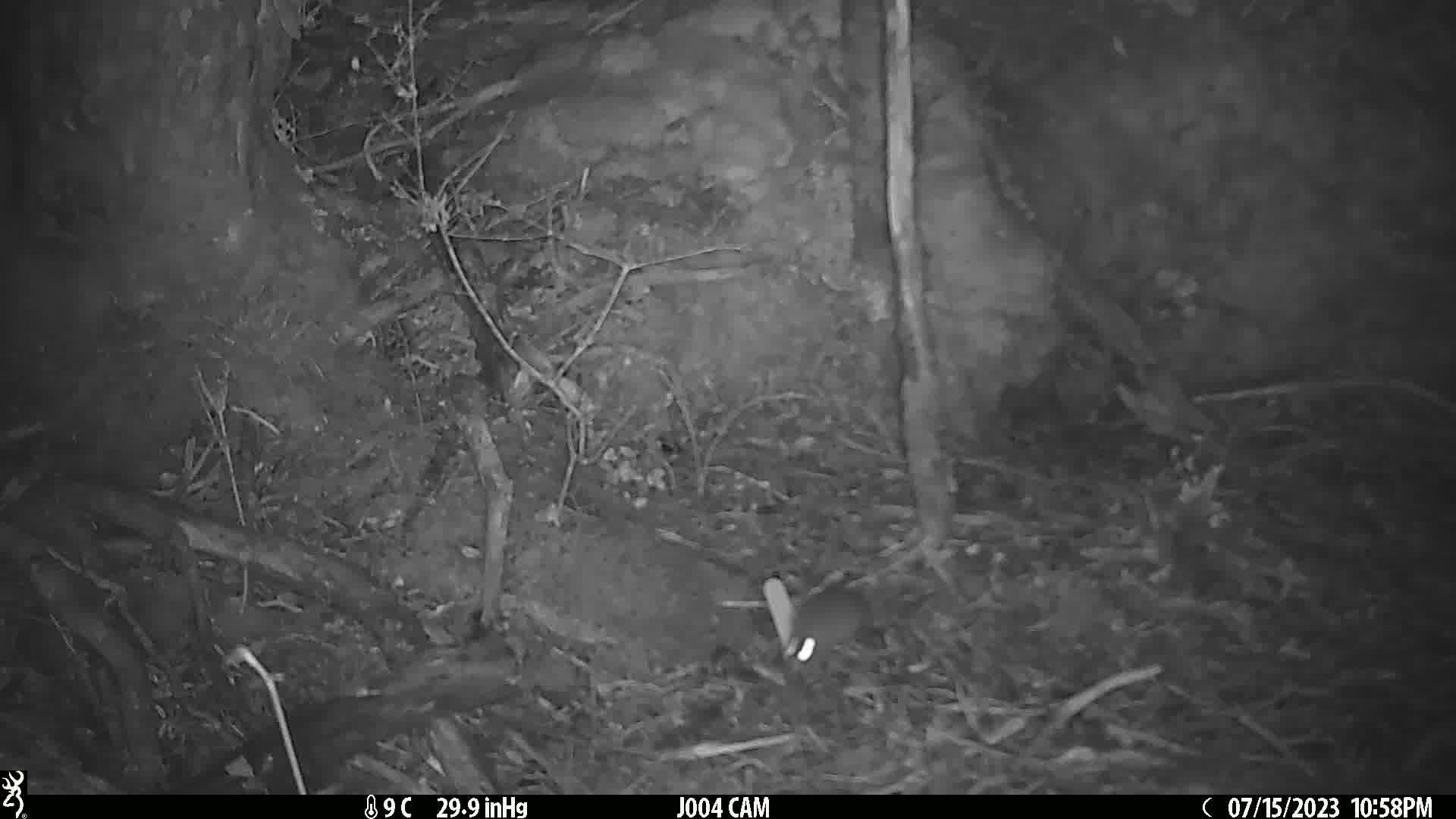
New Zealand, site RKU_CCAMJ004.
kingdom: Animalia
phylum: Chordata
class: Mammalia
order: Rodentia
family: Muridae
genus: Rattus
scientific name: Rattus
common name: rat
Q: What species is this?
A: Rat (Rattus).